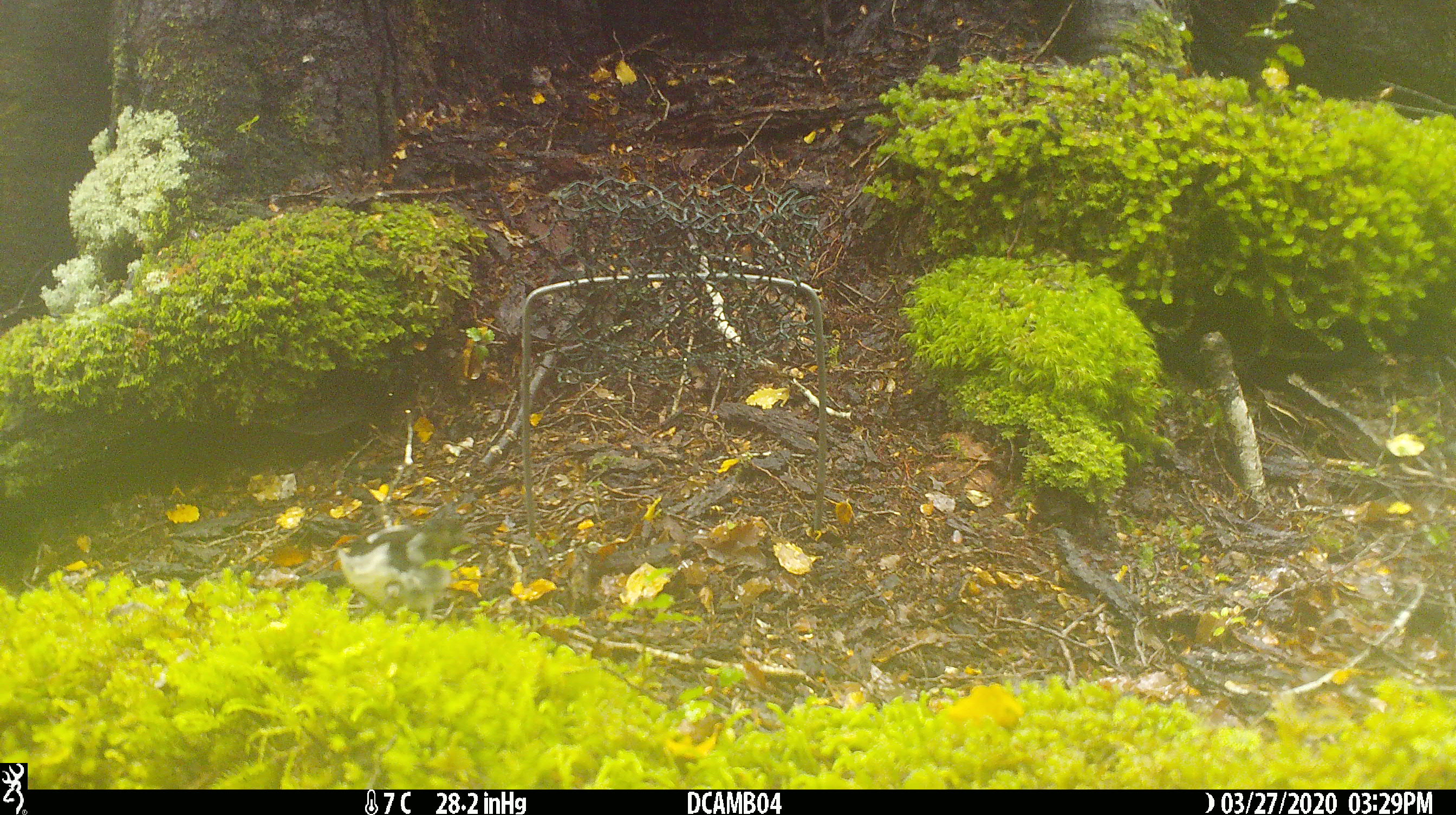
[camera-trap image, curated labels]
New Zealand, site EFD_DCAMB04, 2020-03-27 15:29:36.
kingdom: Animalia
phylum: Chordata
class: Aves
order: Passeriformes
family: Petroicidae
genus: Petroica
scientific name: Petroica macrocephala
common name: tomtit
Tomtit (Petroica macrocephala).